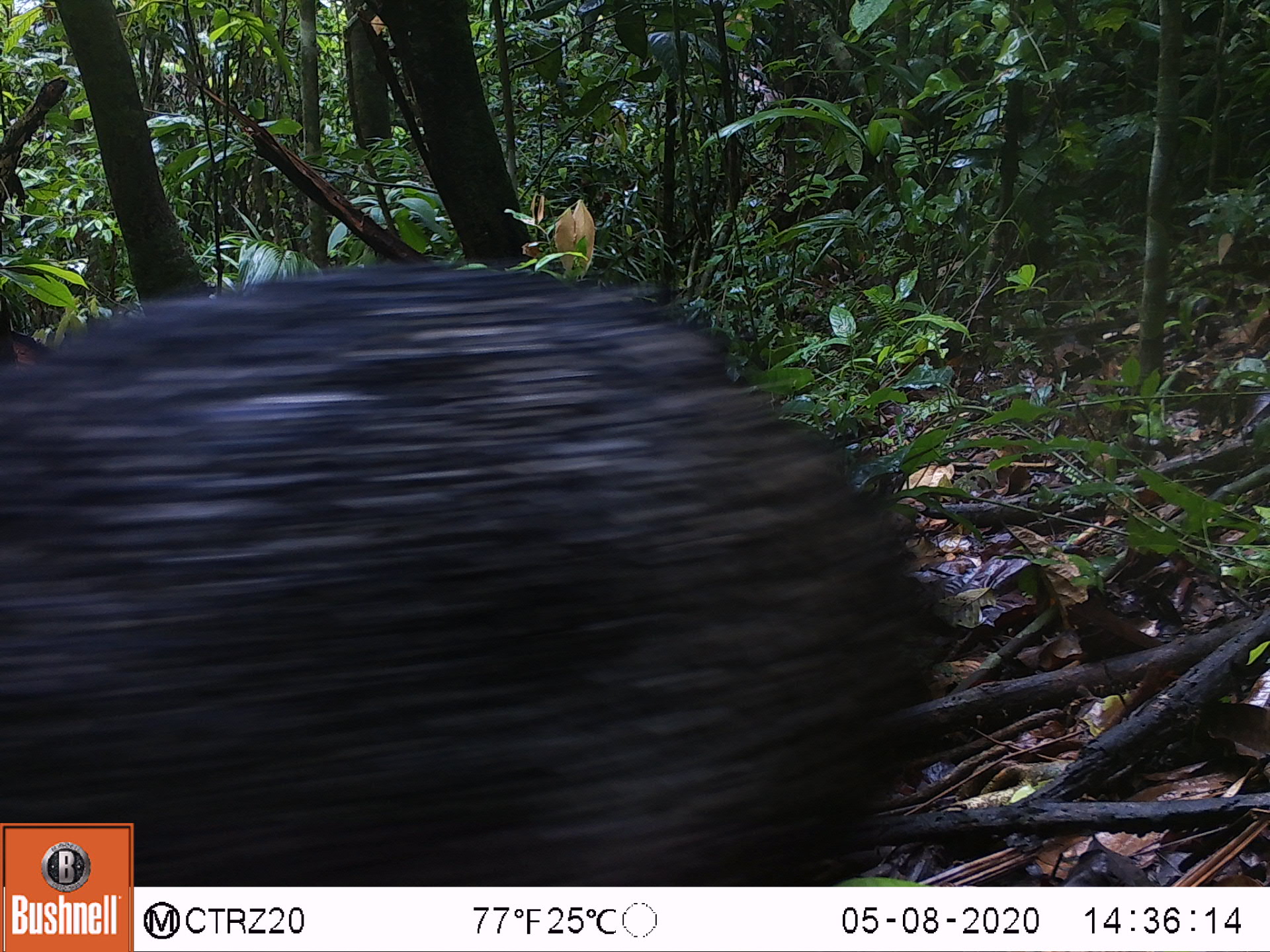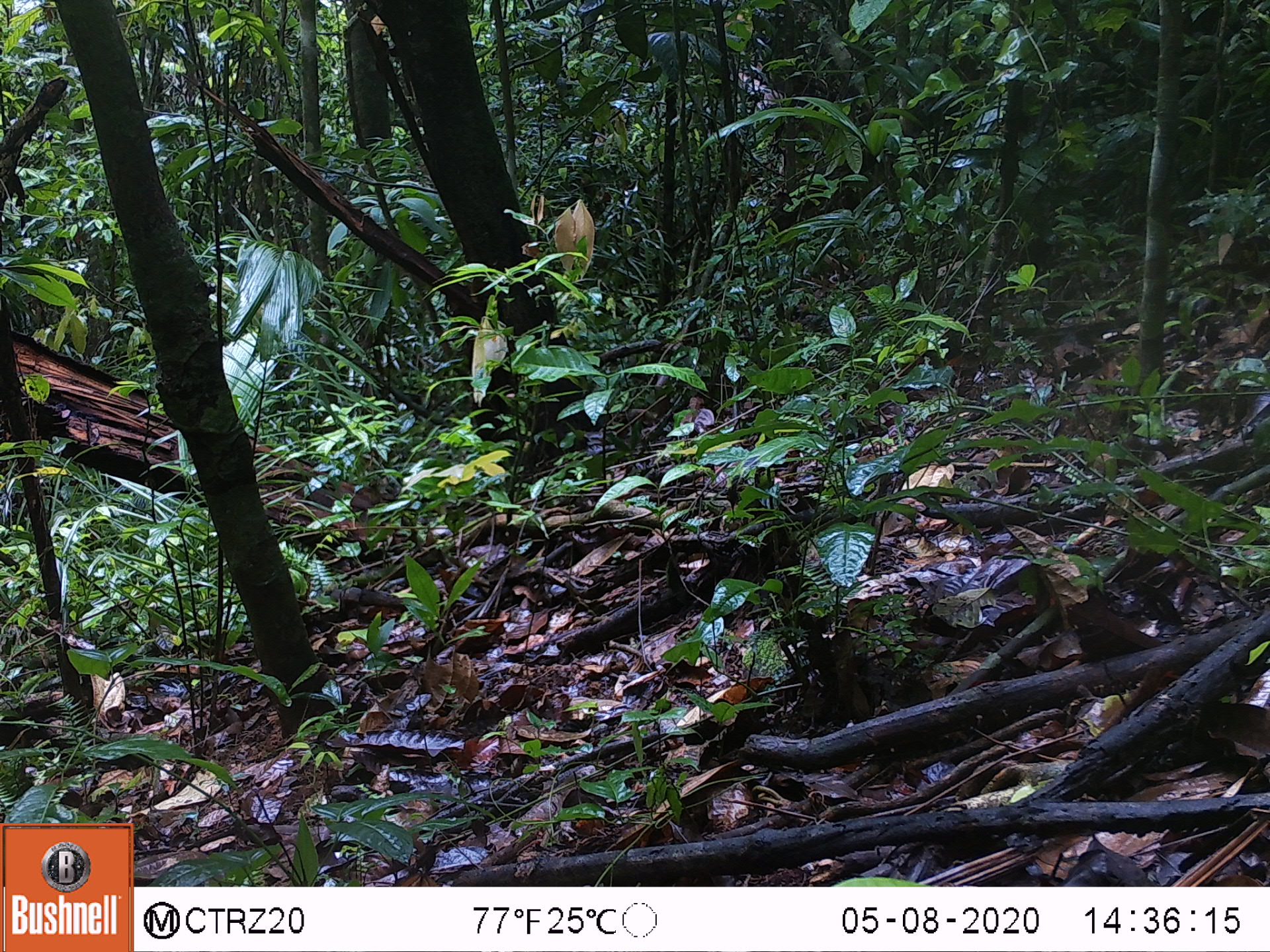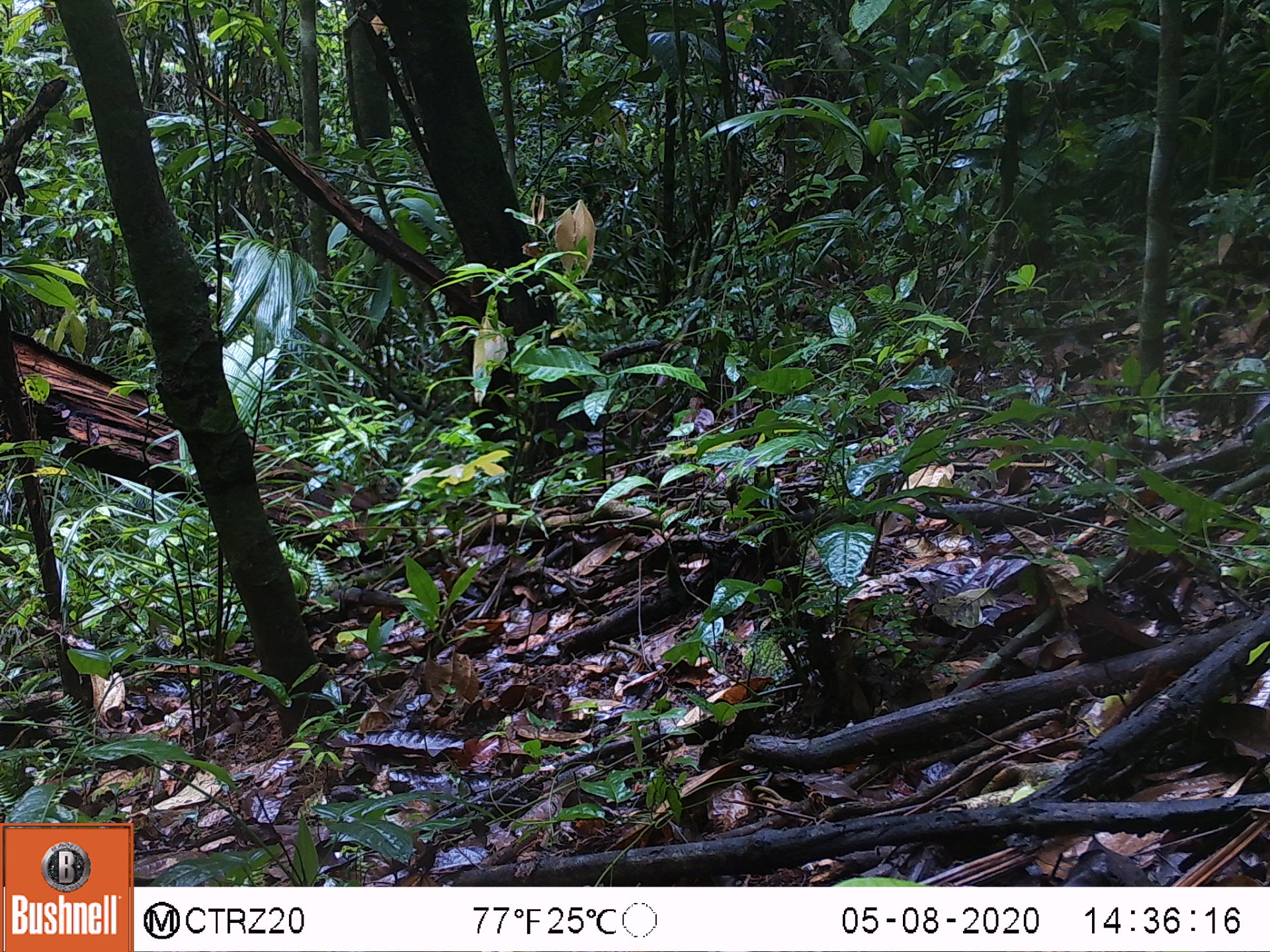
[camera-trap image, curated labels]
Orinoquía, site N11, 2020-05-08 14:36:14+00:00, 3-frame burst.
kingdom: Animalia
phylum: Chordata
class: Mammalia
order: Artiodactyla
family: Tayassuidae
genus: Pecari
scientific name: Pecari tajacu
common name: collared peccary